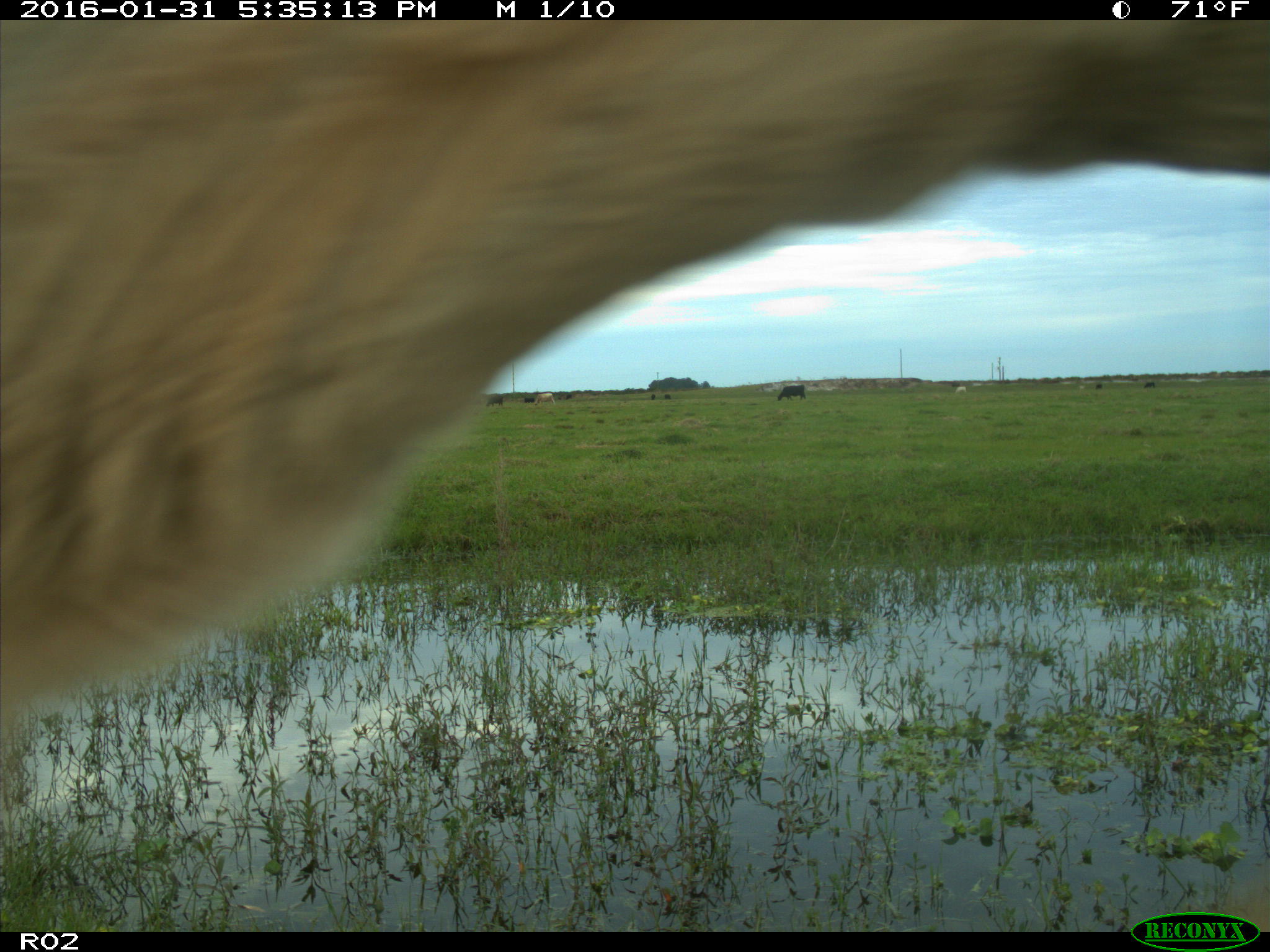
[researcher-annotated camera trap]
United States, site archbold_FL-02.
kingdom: Animalia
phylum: Chordata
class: Mammalia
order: Artiodactyla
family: Bovidae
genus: Bos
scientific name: Bos taurus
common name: domestic cow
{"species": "Bos taurus (domestic cow)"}